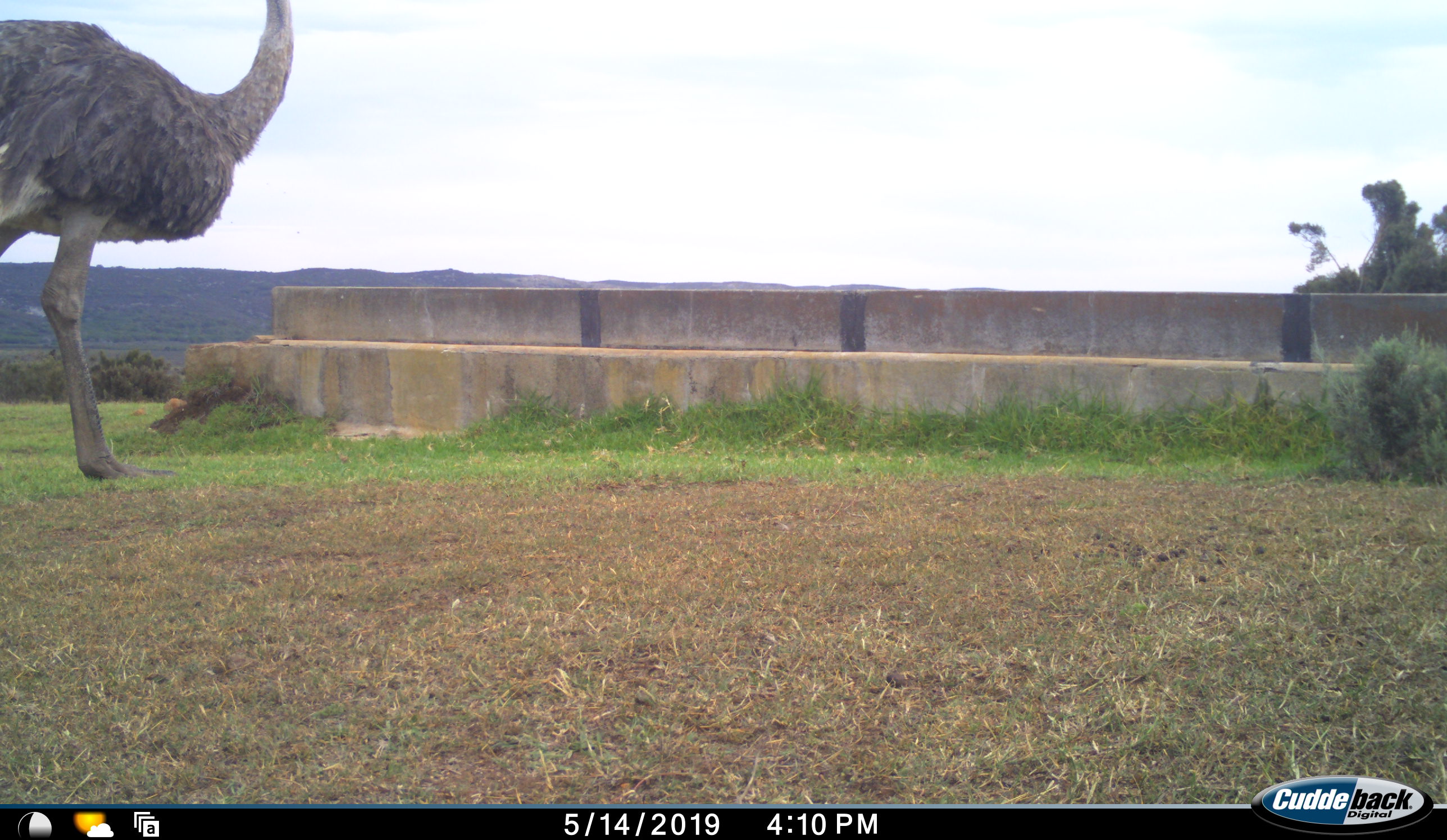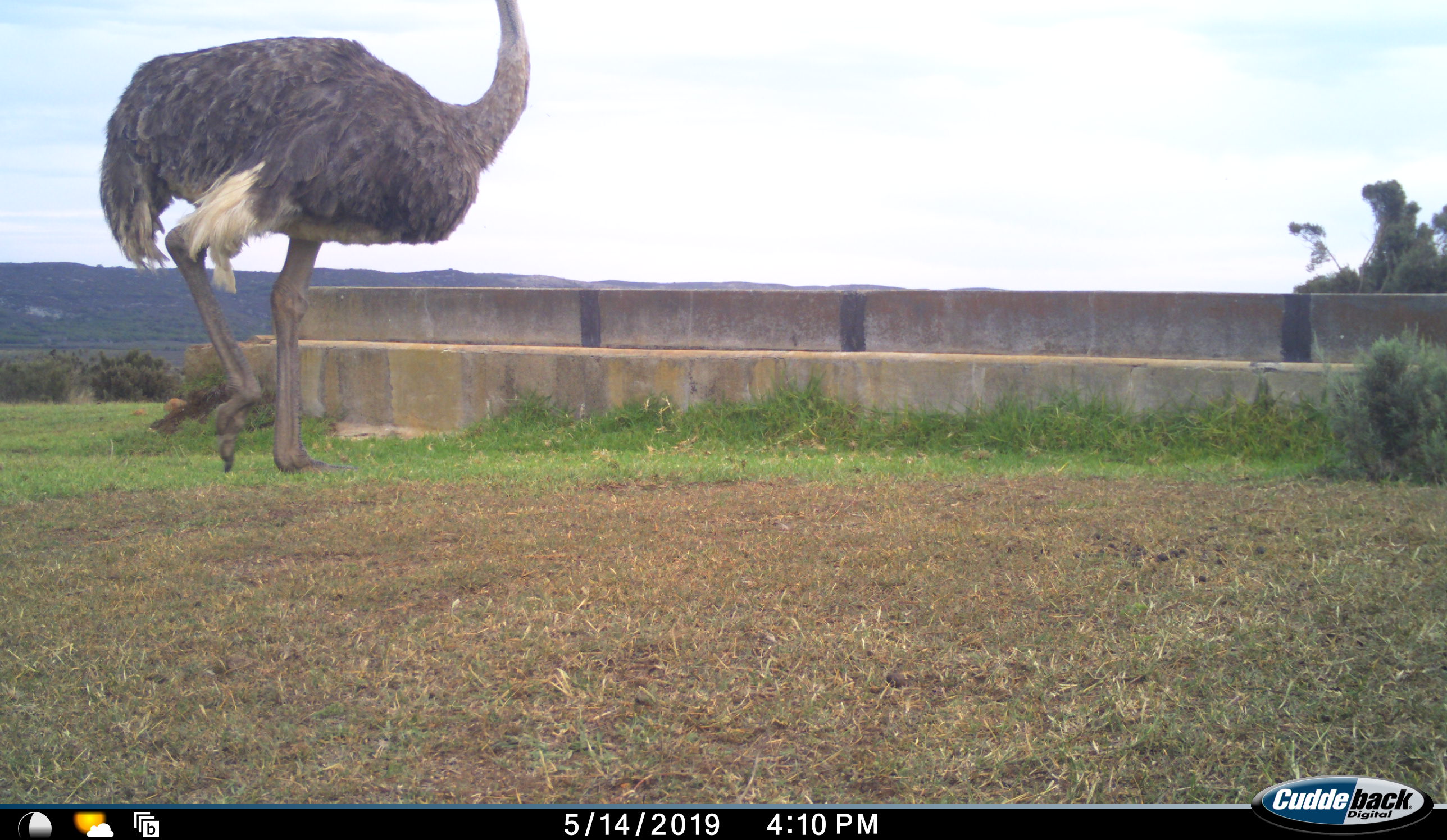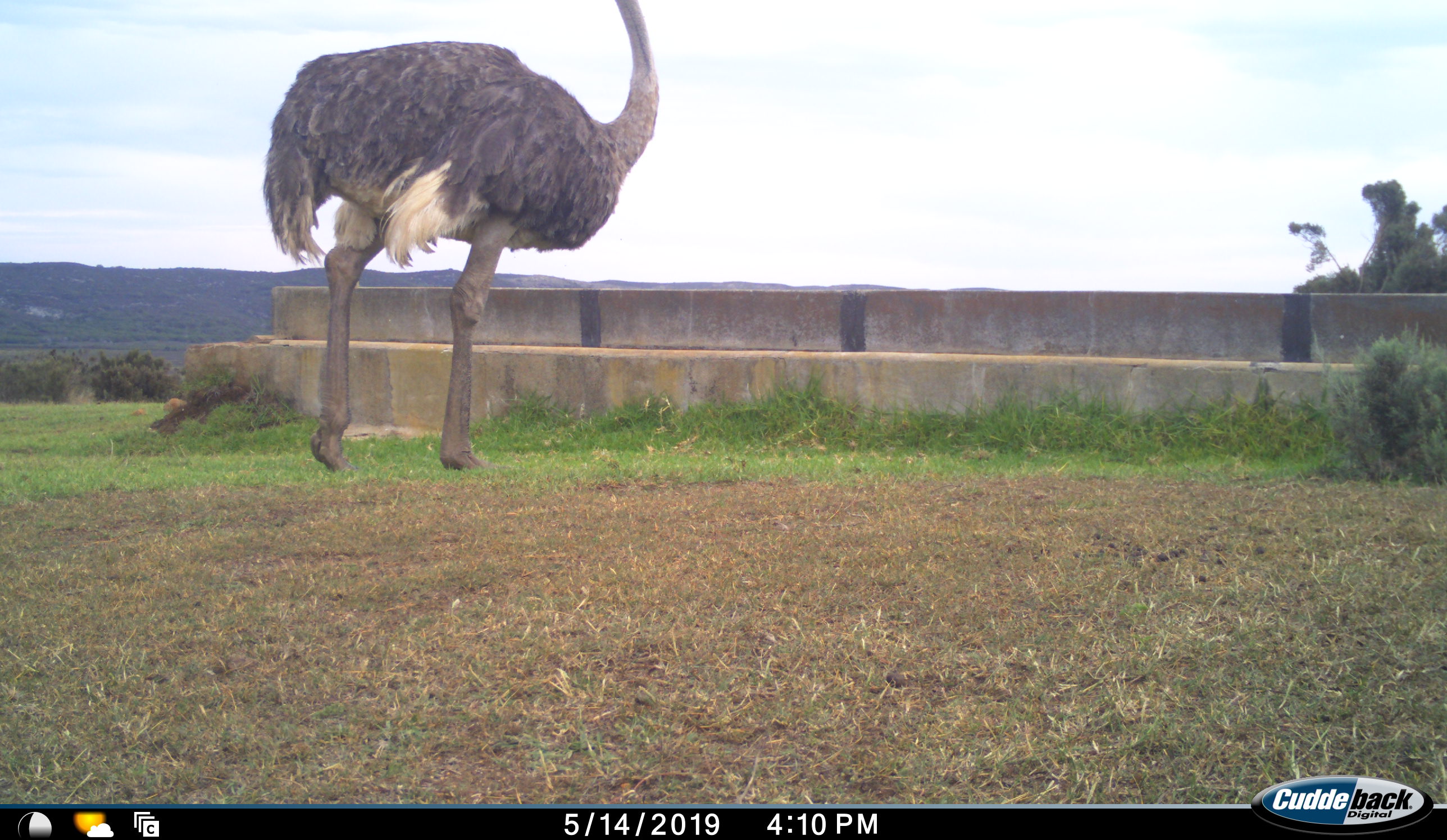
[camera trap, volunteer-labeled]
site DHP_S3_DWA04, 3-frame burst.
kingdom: Animalia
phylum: Chordata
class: Aves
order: Struthioniformes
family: Struthionidae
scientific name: Struthionidae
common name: ostrich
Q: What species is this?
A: Ostrich (Struthionidae).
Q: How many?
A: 1.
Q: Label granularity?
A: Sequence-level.